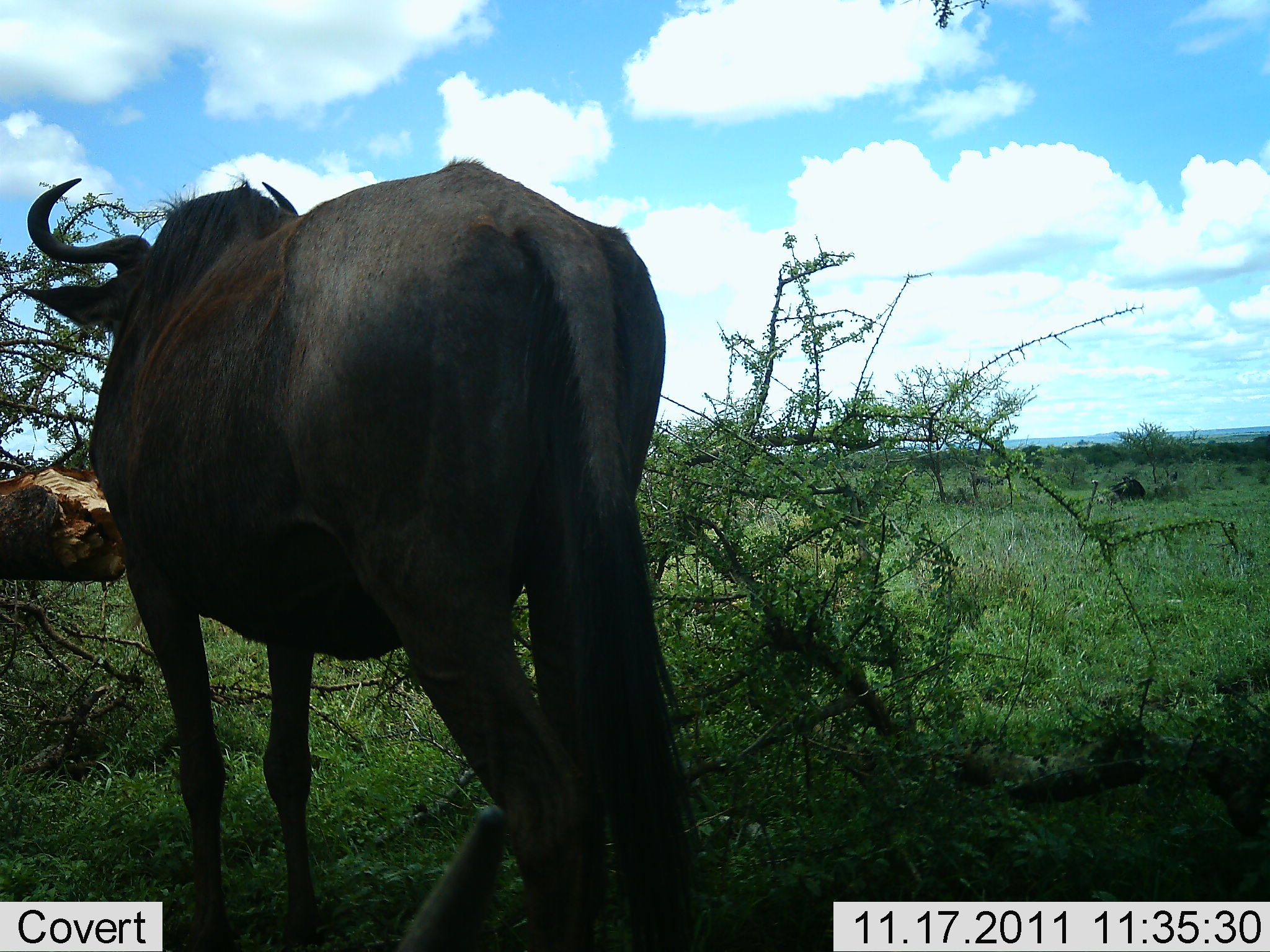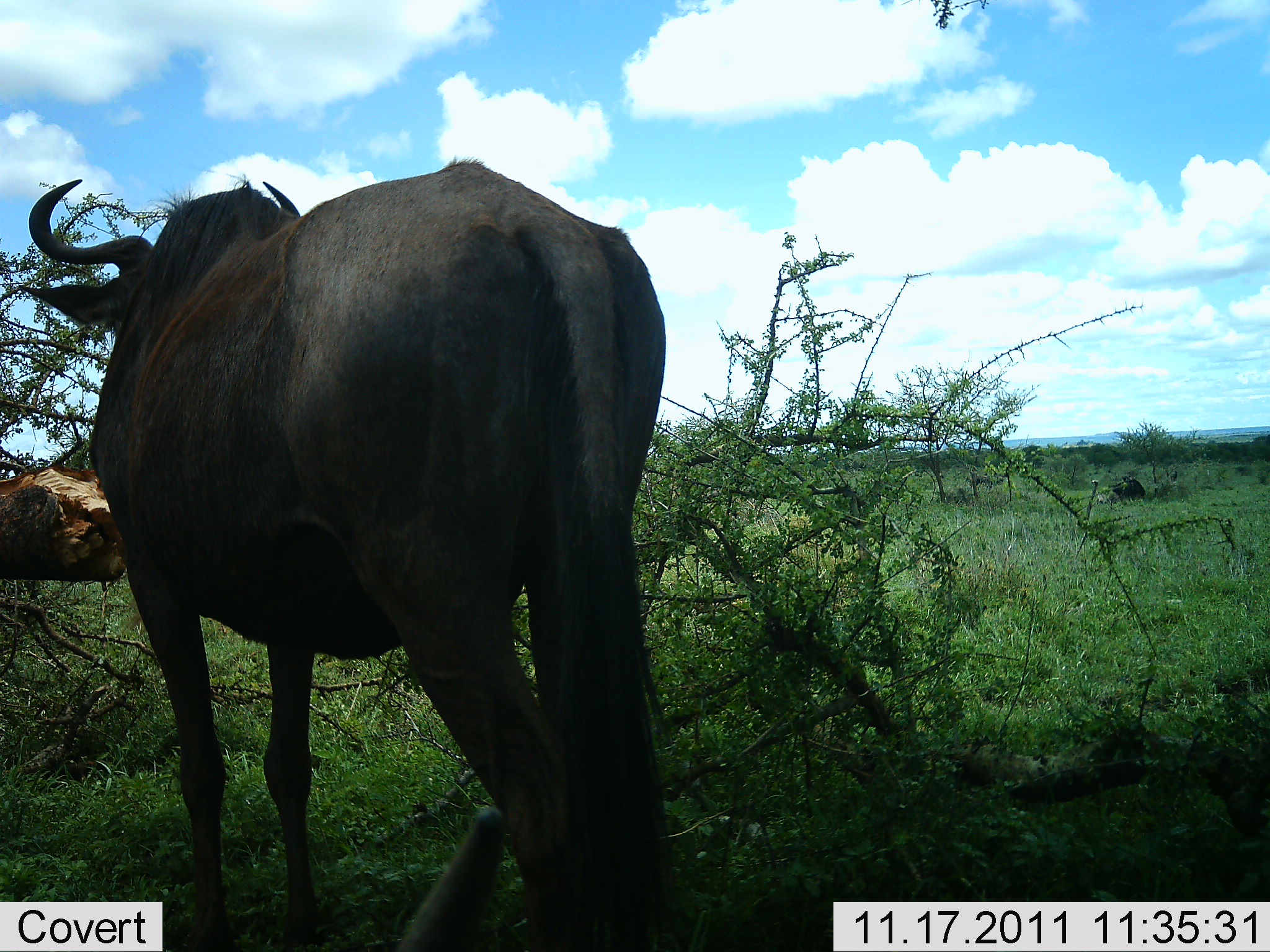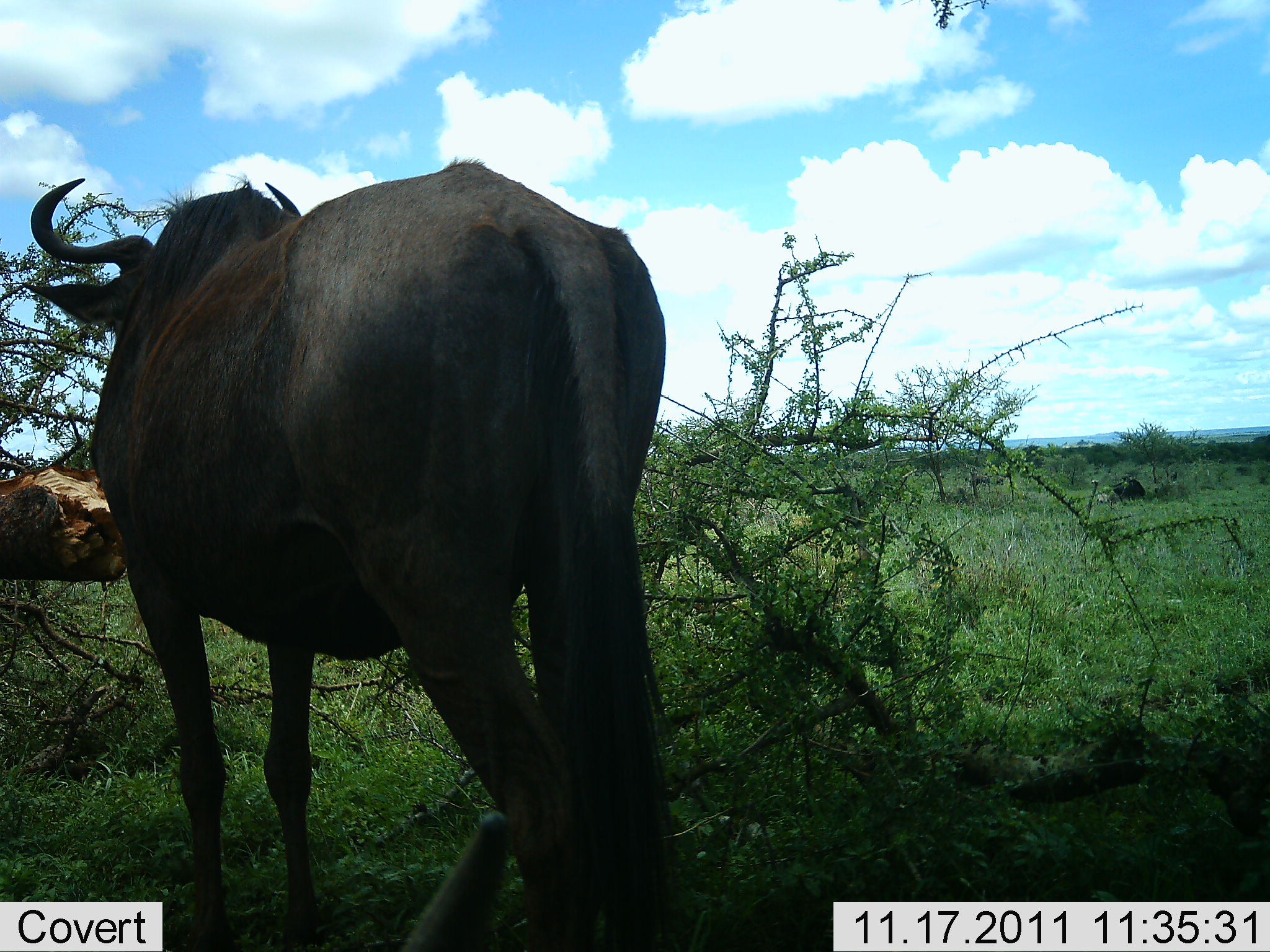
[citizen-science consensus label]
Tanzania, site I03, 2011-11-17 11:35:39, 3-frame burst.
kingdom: Animalia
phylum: Chordata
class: Mammalia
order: Artiodactyla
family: Bovidae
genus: Connochaetes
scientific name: Connochaetes taurinus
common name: blue wildebeest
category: wildebeest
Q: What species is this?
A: Wildebeest (blue wildebeest) (Connochaetes taurinus).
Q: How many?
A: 1.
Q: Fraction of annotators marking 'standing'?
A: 100%.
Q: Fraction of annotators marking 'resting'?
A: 14%.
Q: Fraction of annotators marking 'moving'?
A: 0%.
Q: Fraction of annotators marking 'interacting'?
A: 0%.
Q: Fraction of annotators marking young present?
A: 0%.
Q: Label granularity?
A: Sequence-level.